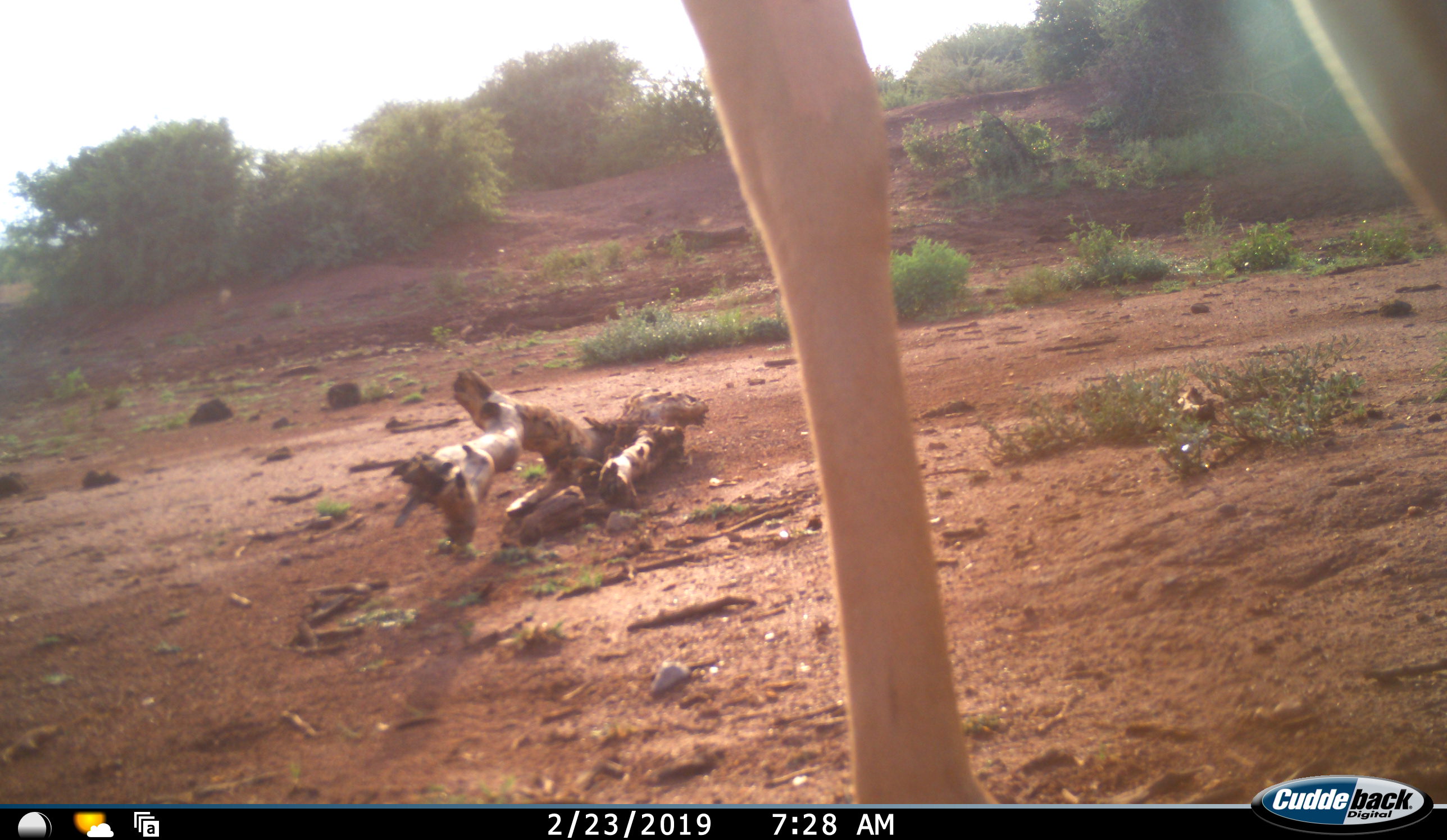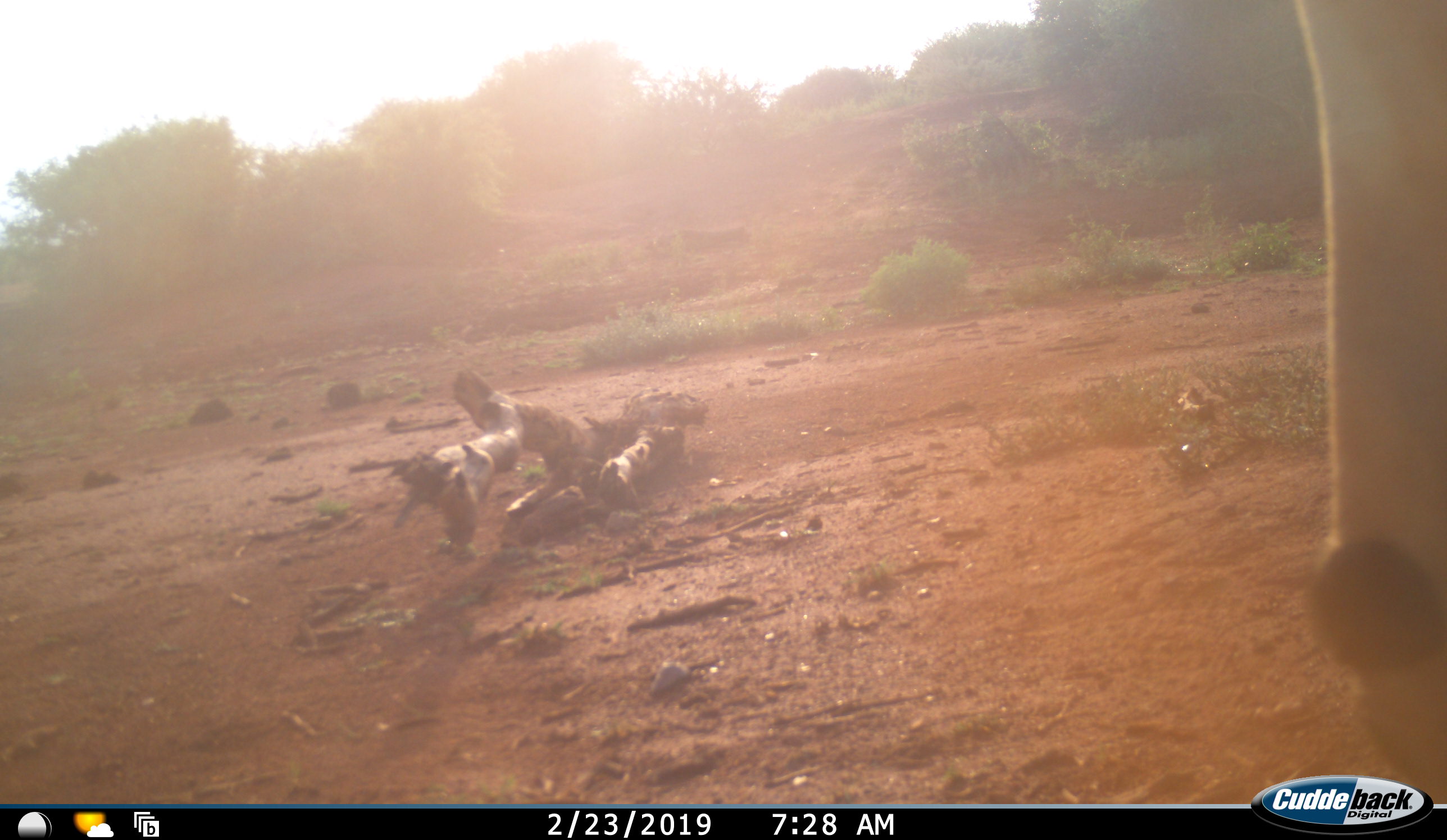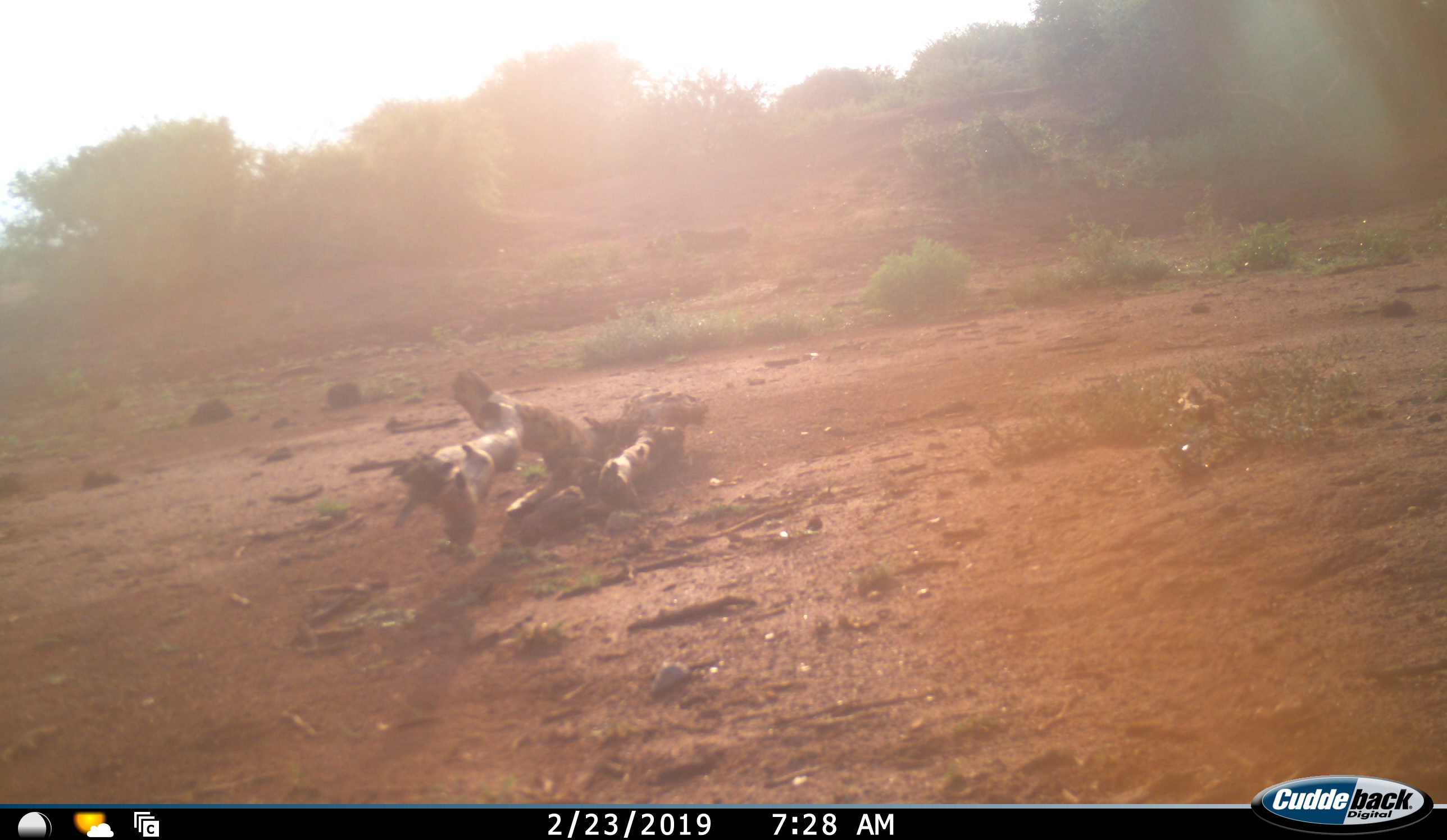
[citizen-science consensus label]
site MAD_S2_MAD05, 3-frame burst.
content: unidentified animal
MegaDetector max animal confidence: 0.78